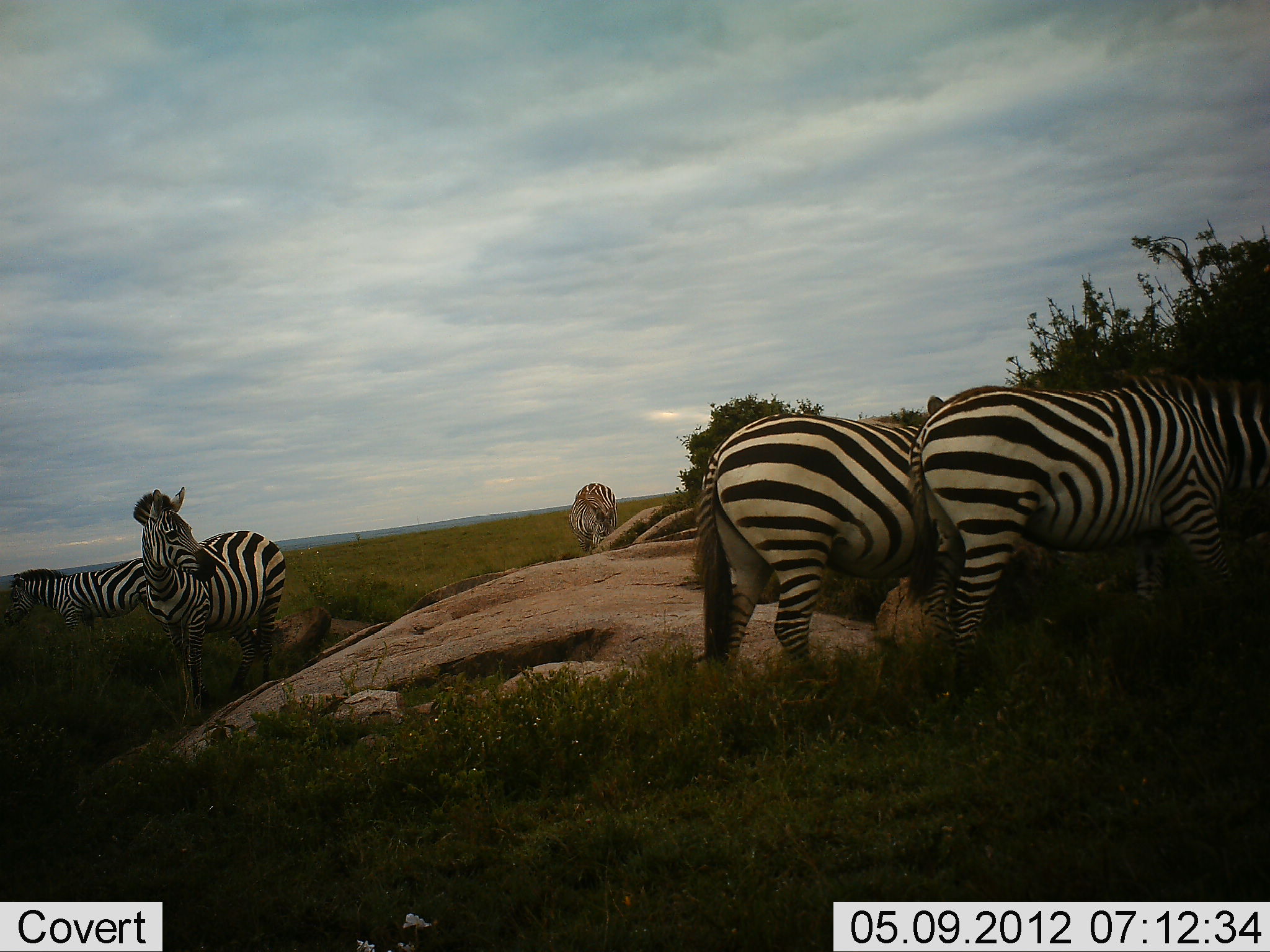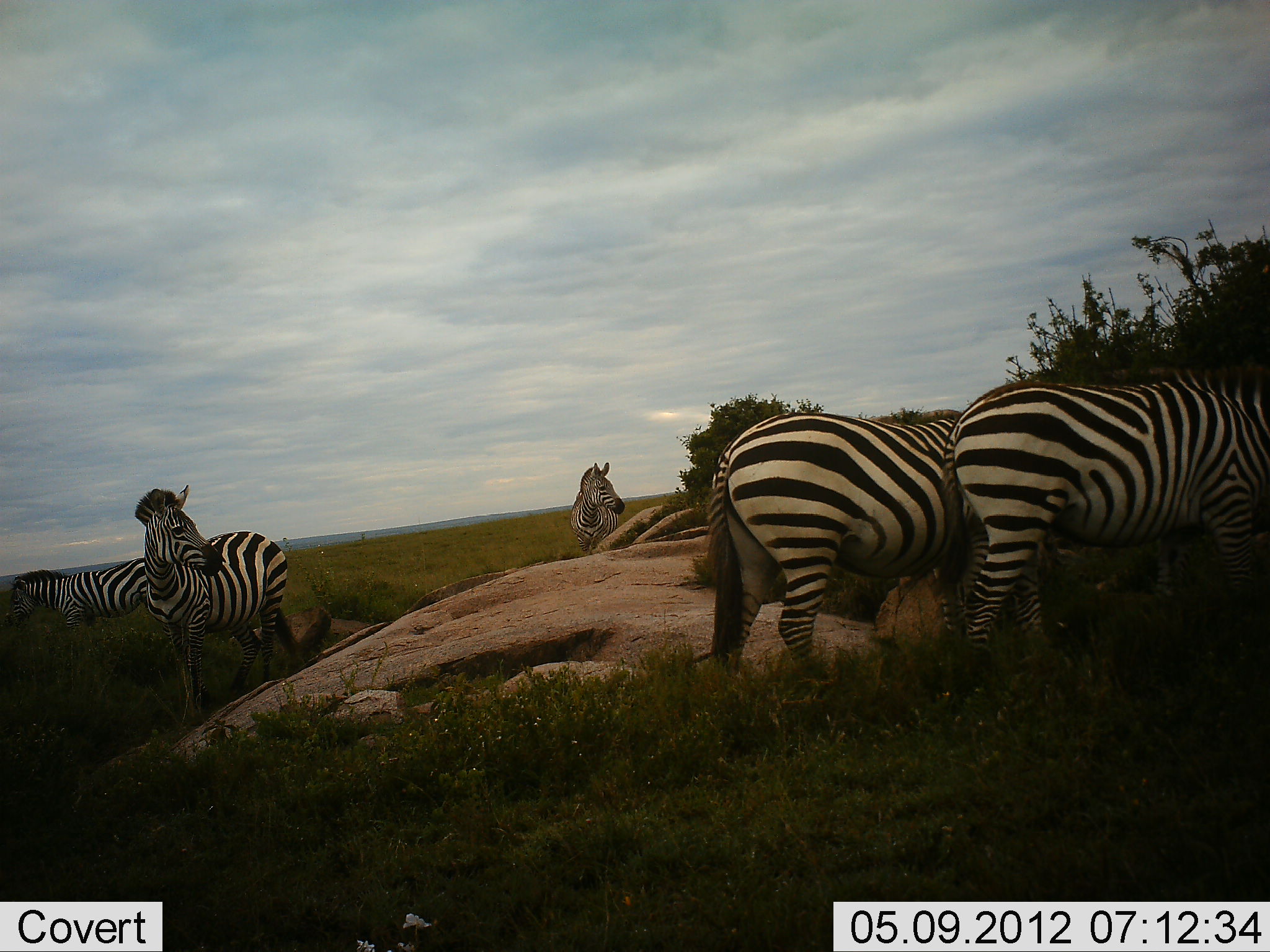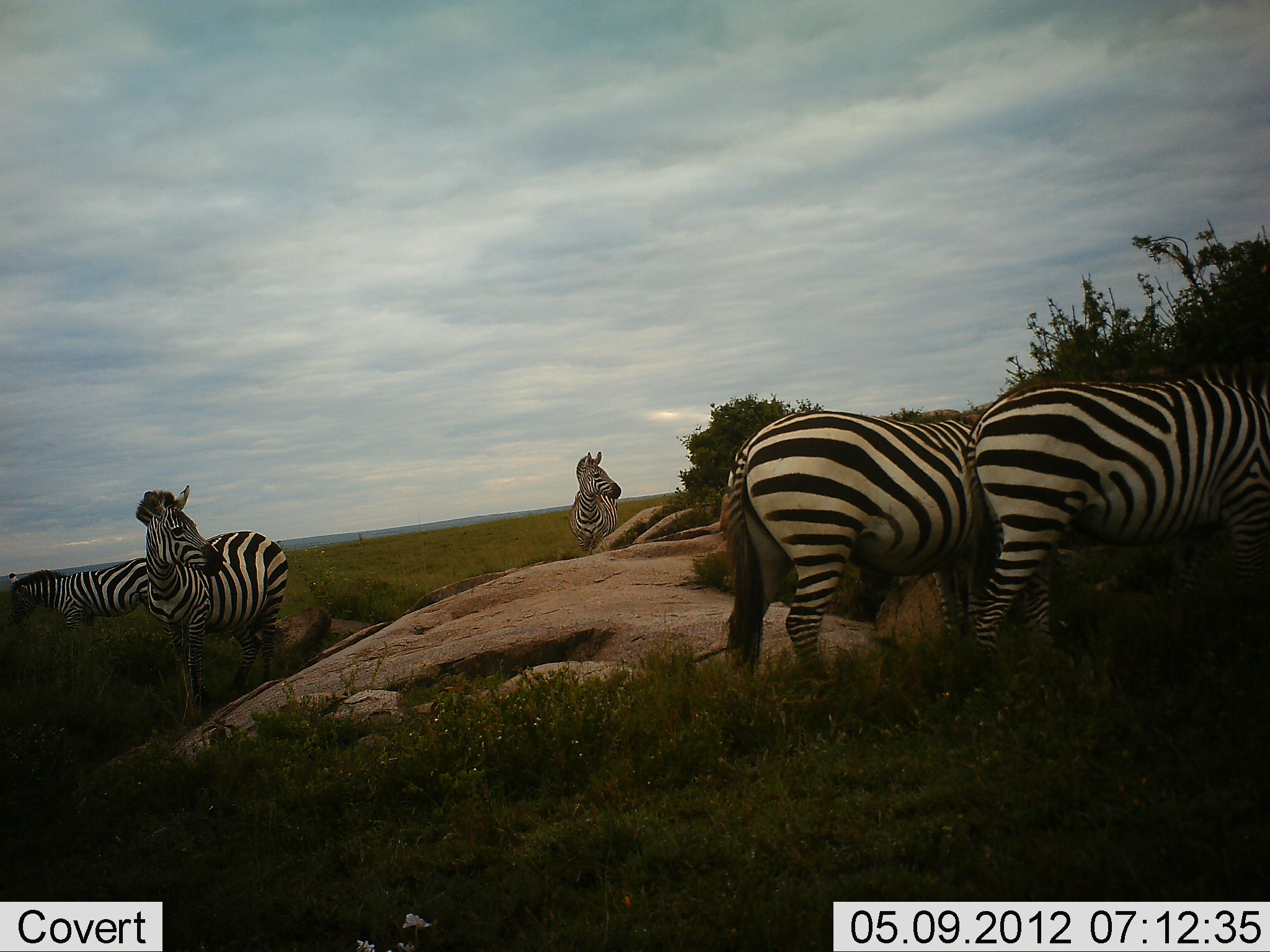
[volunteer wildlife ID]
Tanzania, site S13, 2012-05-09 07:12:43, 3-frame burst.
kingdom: Animalia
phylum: Chordata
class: Mammalia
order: Perissodactyla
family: Equidae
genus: Equus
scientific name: Equus quagga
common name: plains zebra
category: zebra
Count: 5.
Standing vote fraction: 90%.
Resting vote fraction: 0%.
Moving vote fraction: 30%.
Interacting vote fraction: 0%.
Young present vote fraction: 0%.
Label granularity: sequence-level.